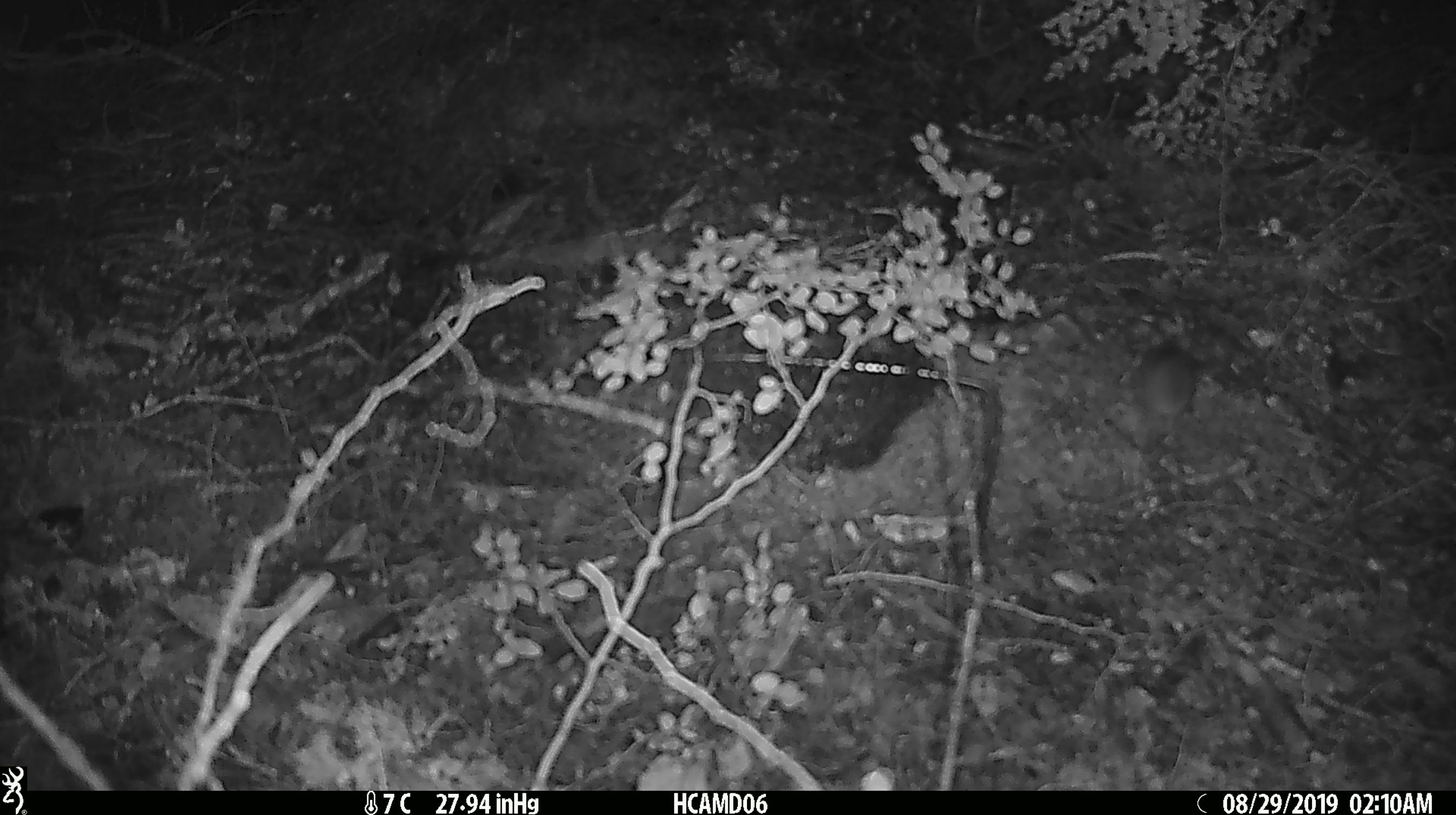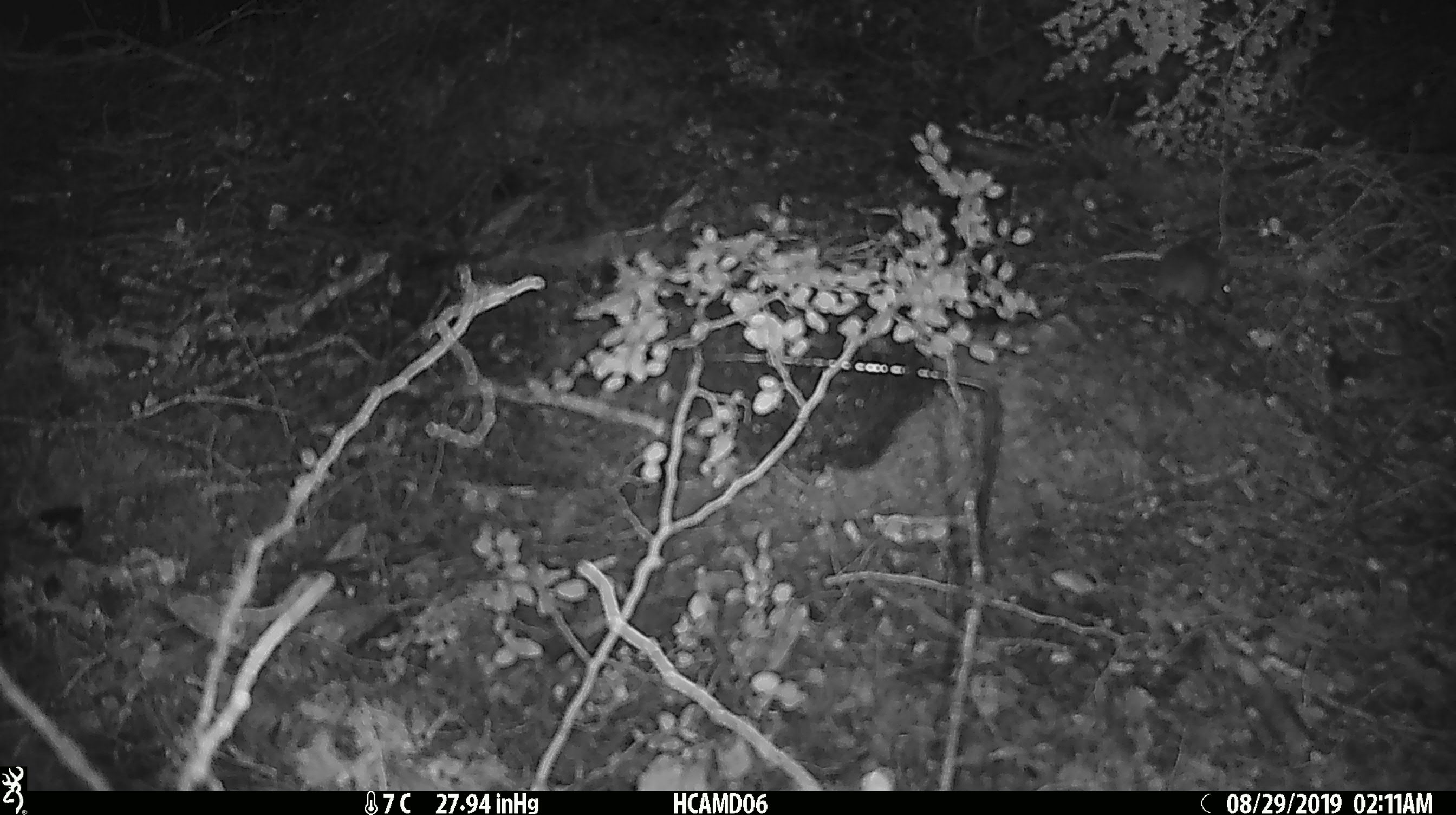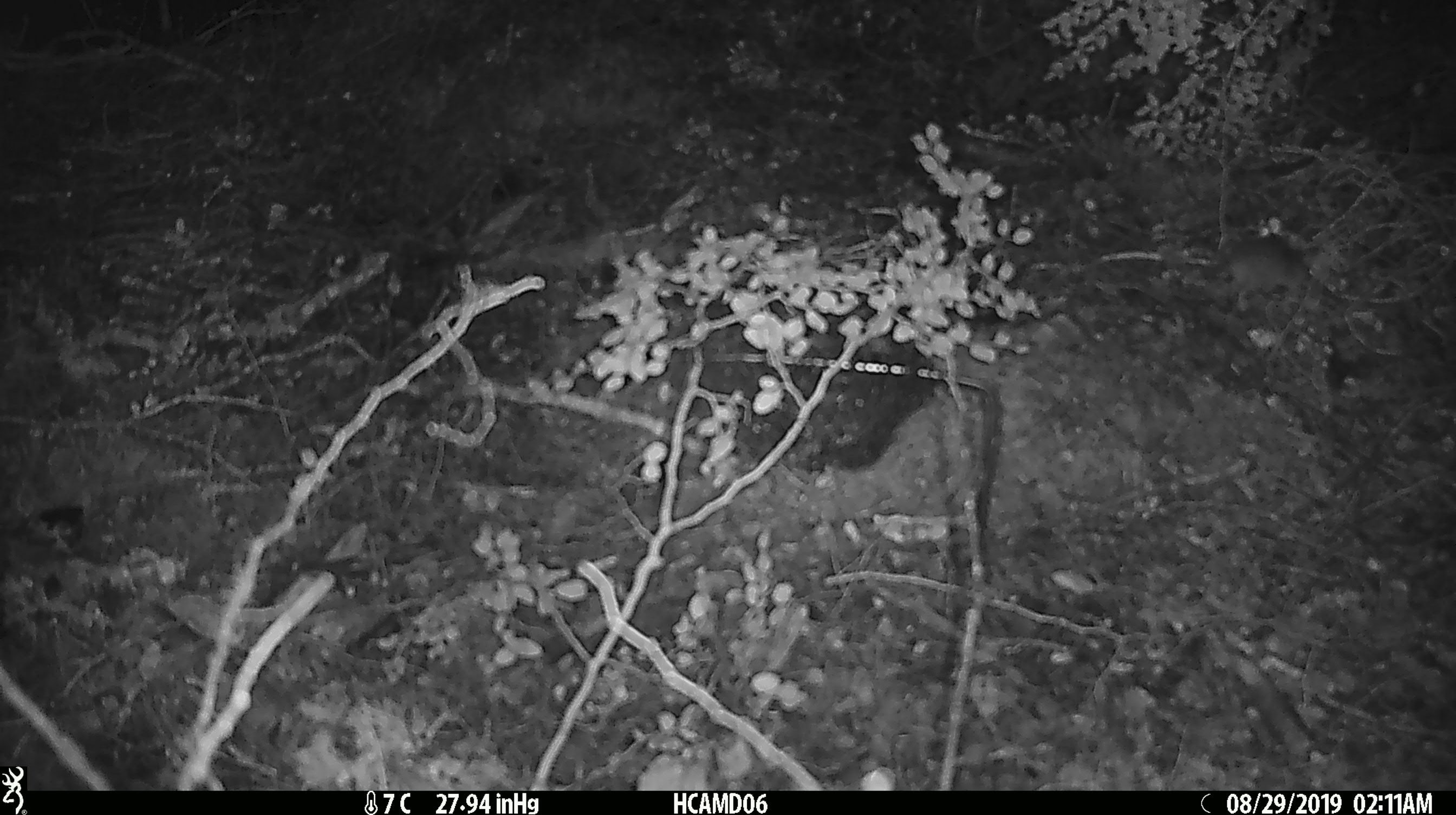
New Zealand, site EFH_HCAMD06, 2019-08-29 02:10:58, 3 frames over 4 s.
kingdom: Animalia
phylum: Chordata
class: Mammalia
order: Rodentia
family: Muridae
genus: Mus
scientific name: Mus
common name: mouse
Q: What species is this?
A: Mouse (Mus).